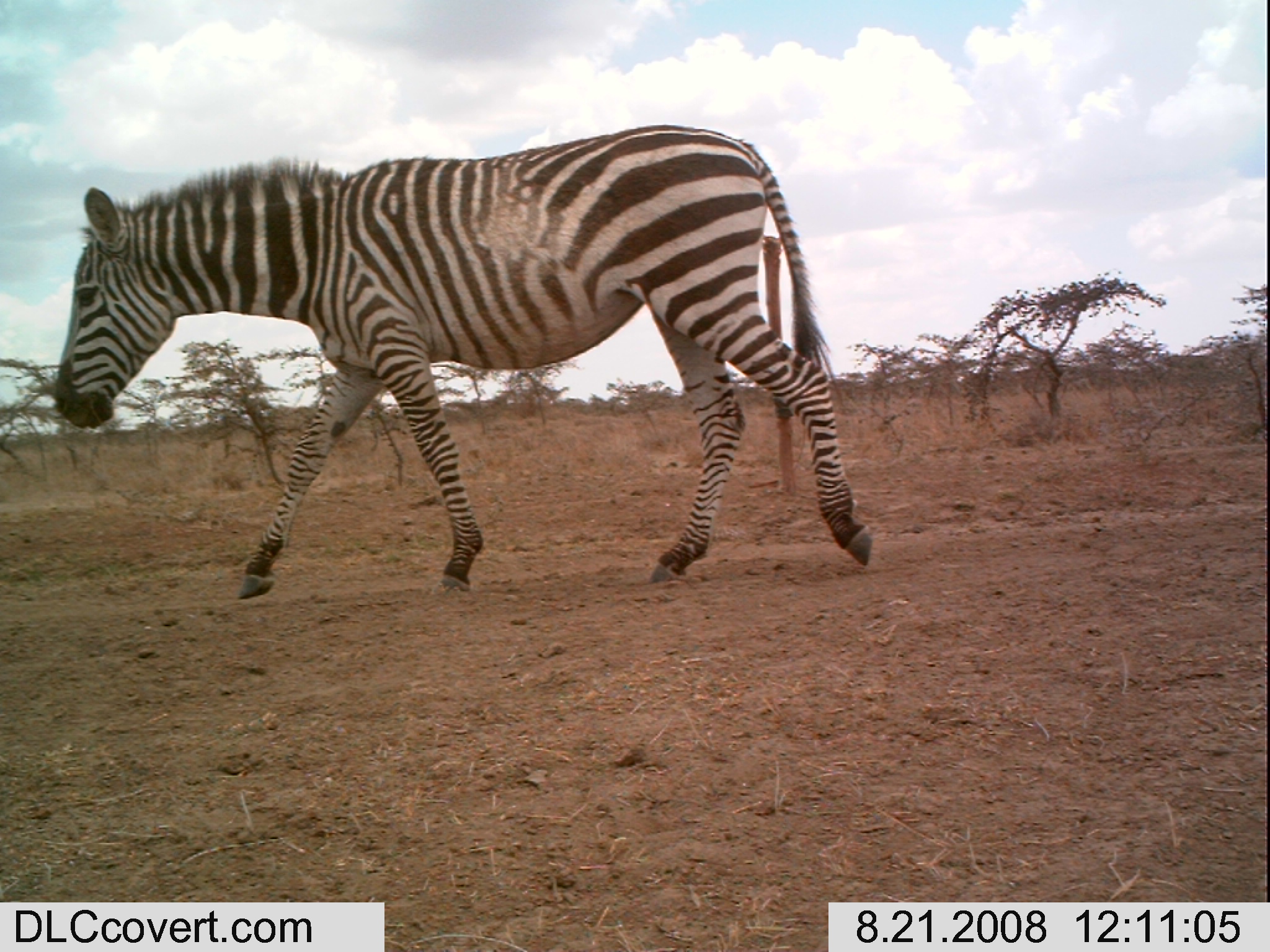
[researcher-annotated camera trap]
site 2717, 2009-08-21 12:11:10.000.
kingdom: Animalia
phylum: Chordata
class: Mammalia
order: Perissodactyla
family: Equidae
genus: Equus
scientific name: Equus quagga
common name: plains zebra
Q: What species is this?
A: Equus quagga (plains zebra).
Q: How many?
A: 1.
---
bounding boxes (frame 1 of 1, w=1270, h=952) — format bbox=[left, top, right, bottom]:
equus quagga: bbox=[49, 123, 874, 601]